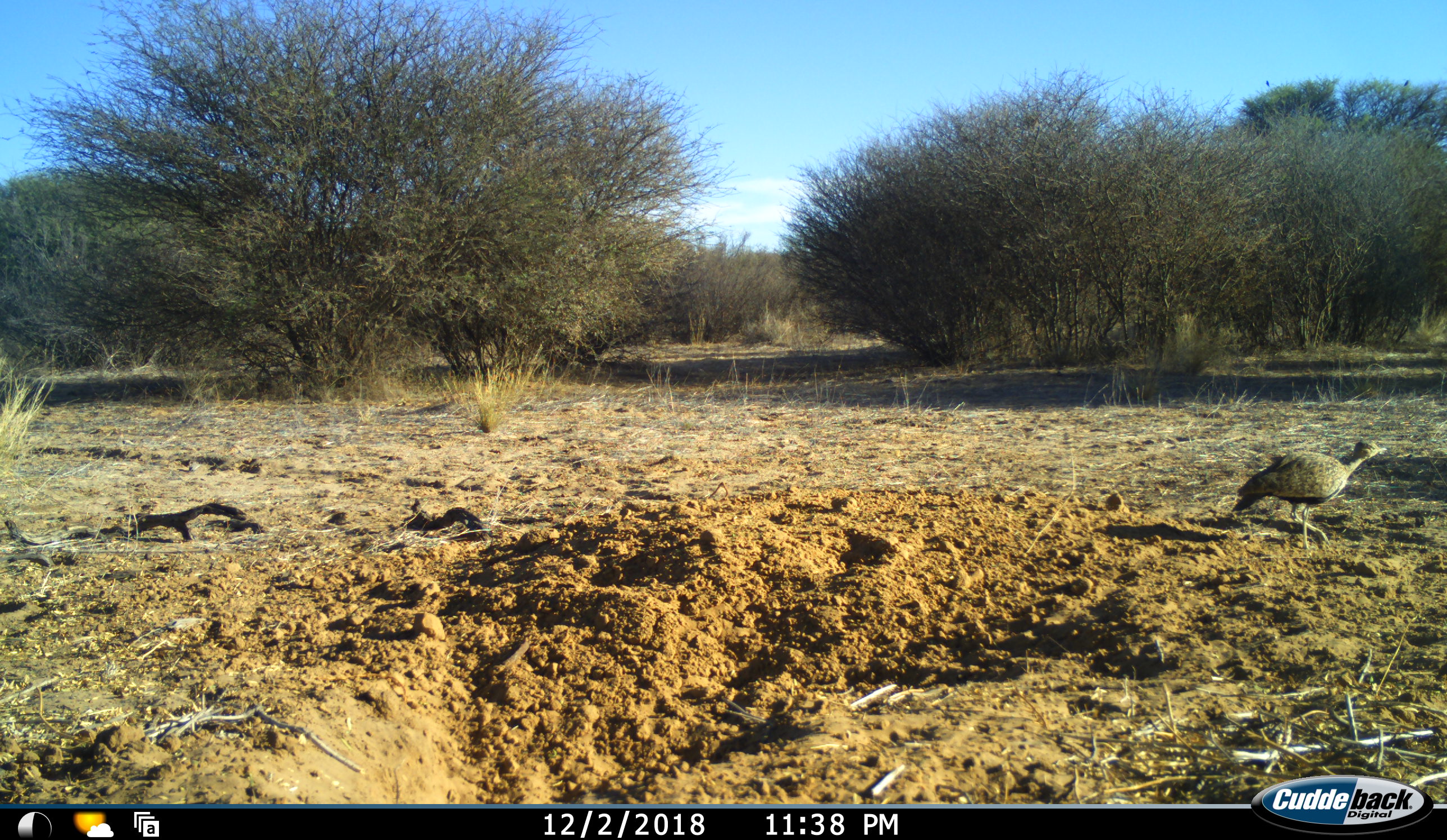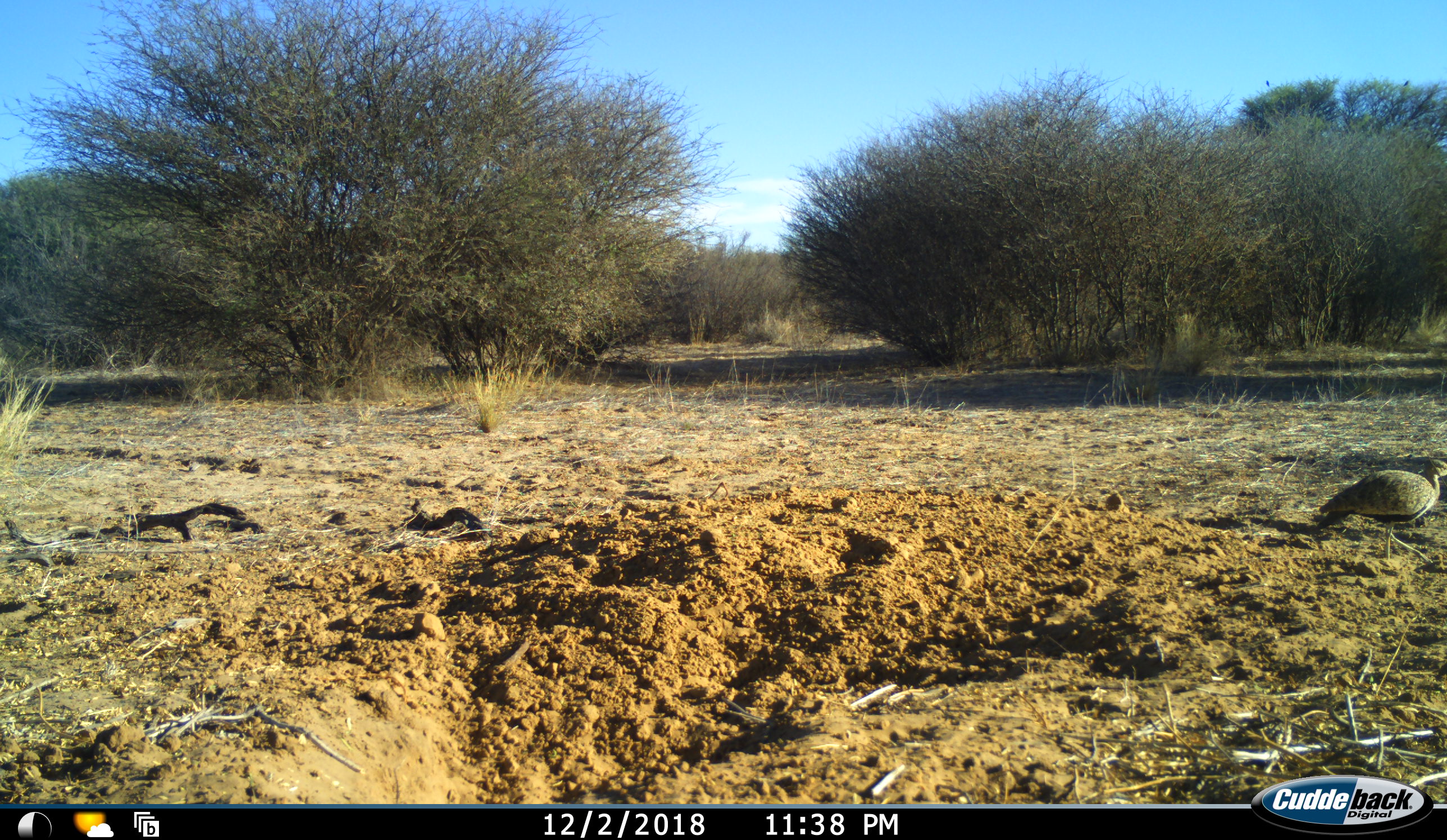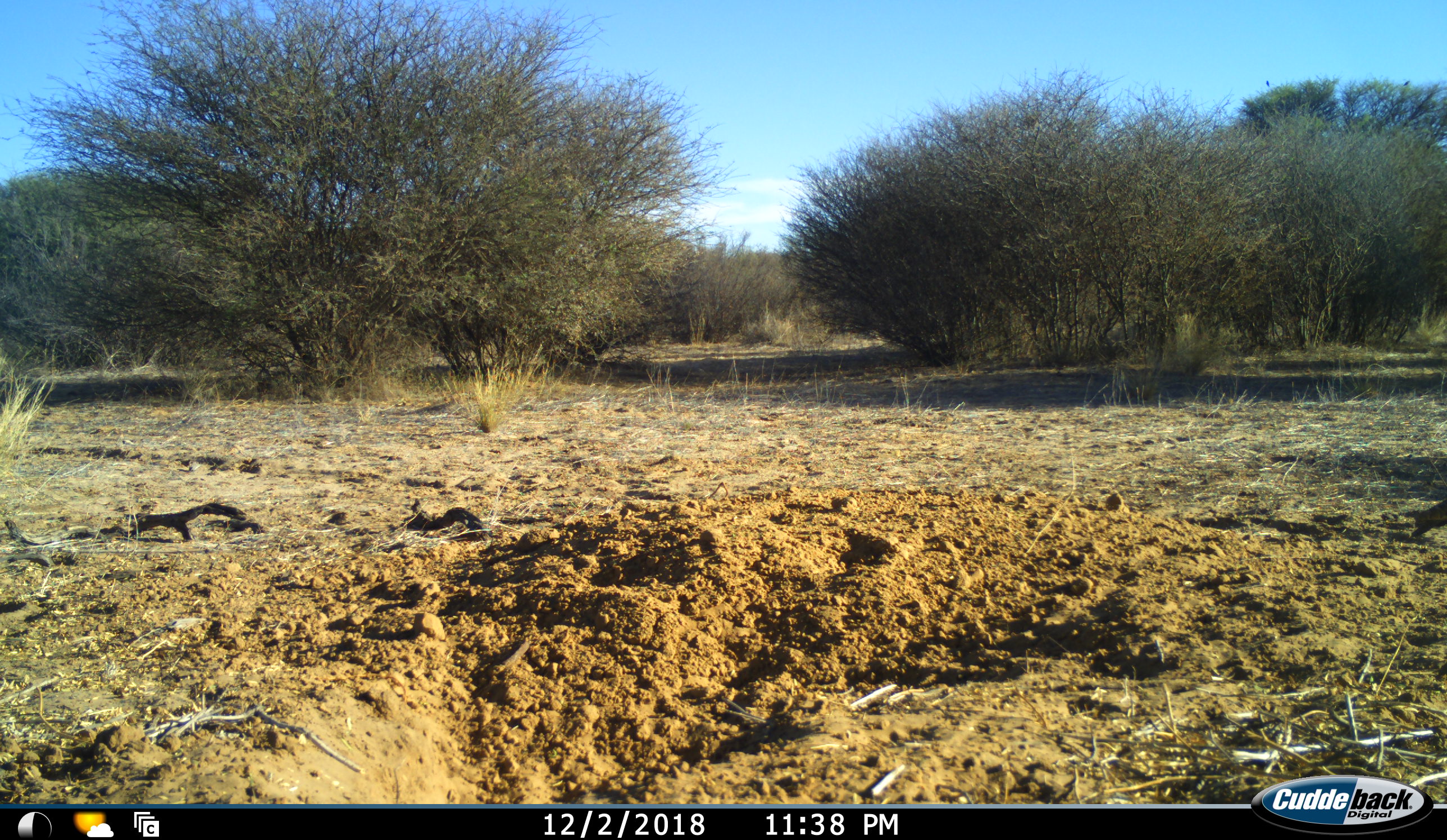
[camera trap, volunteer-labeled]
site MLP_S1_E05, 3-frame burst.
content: unidentified animal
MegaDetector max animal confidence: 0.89